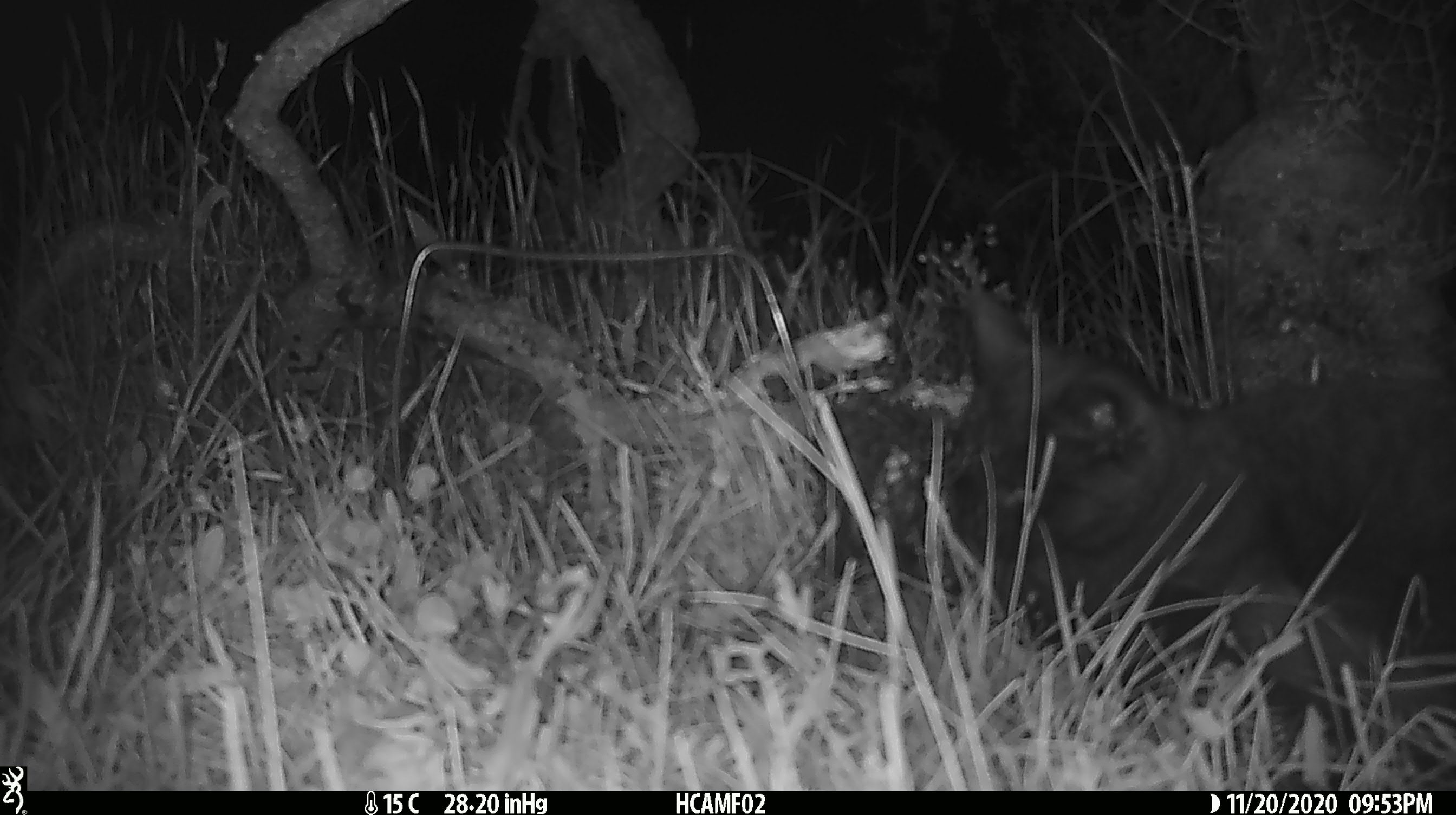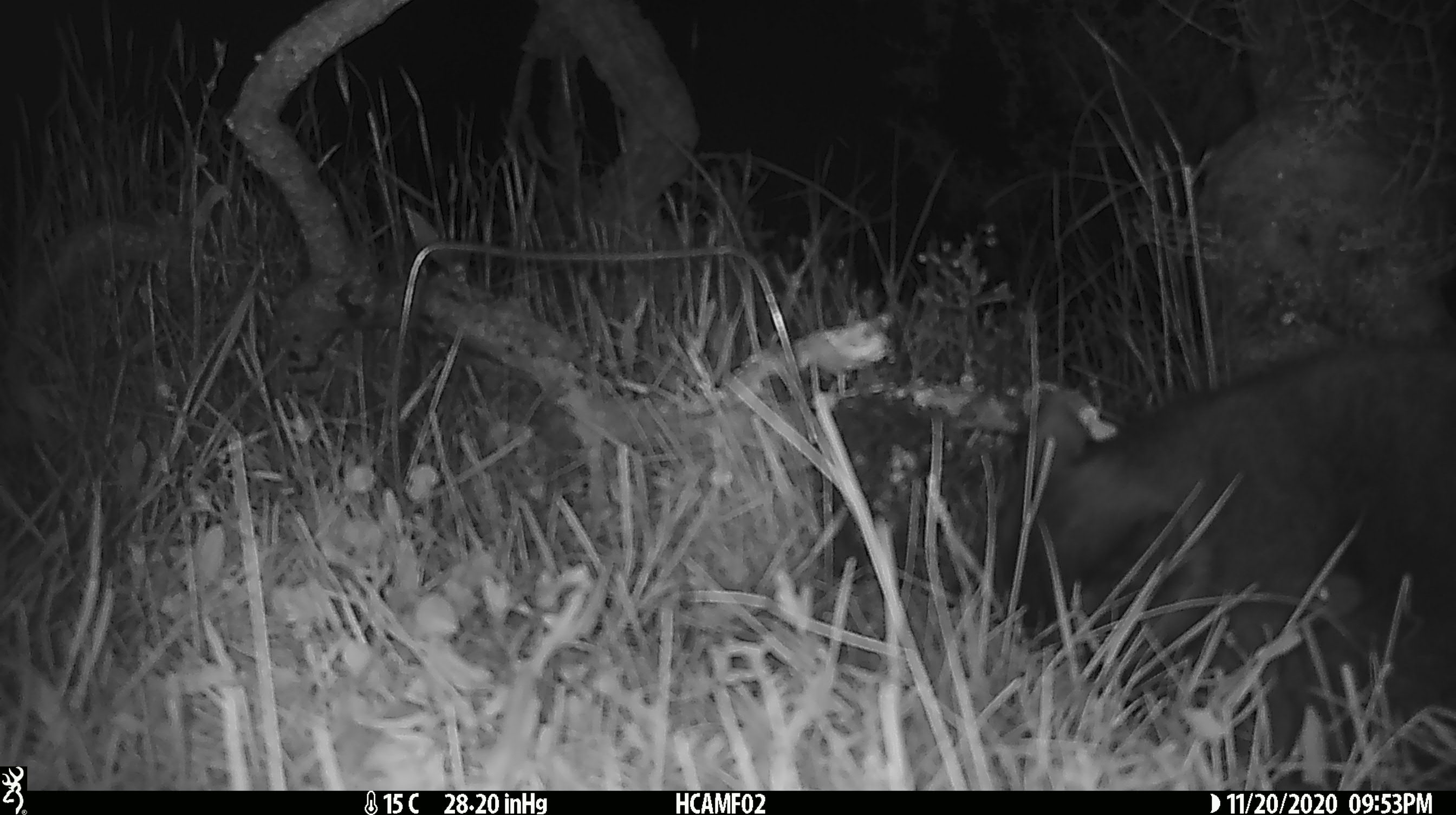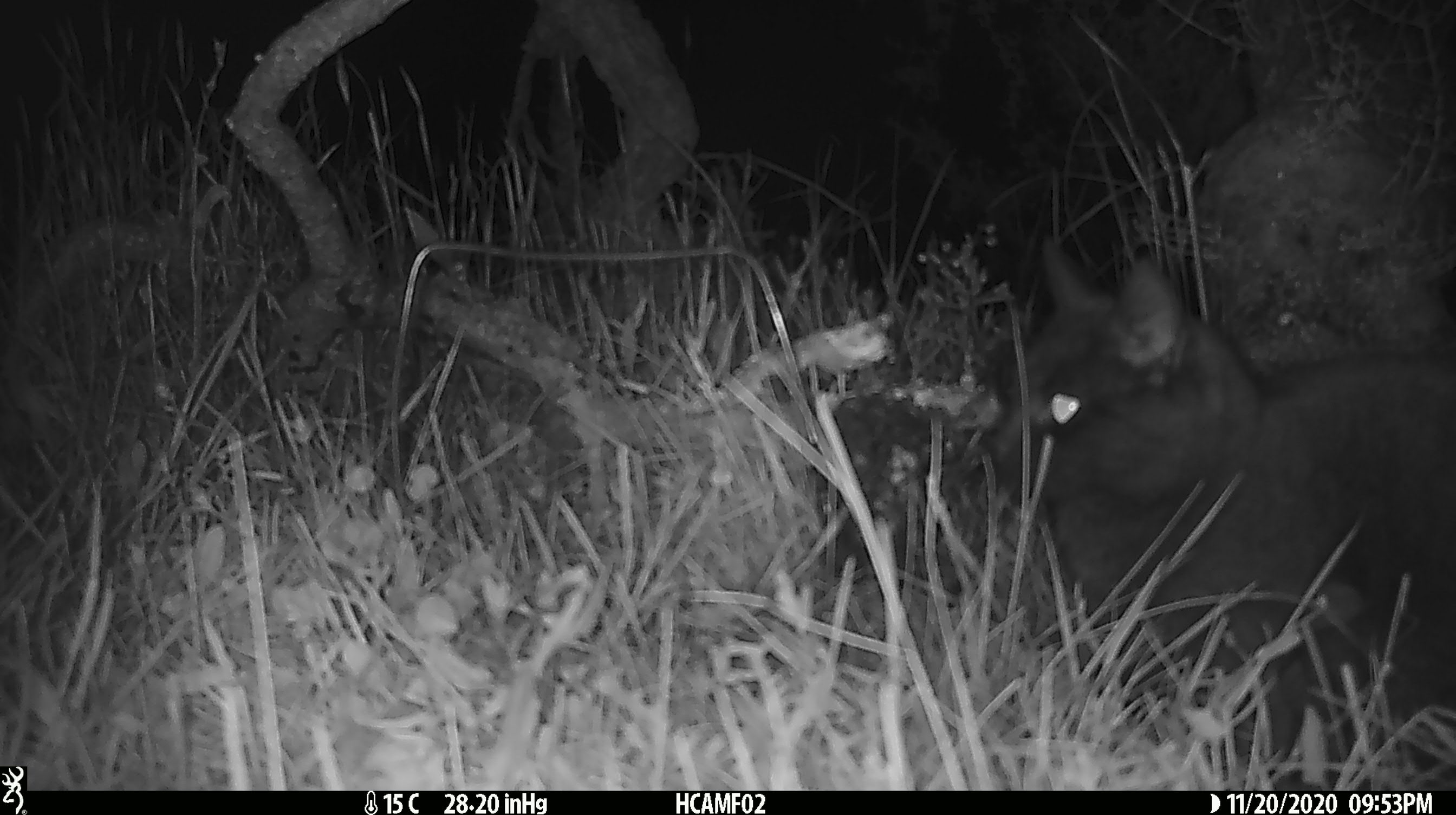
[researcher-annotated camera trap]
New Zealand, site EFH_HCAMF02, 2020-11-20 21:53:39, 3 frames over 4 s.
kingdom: Animalia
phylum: Chordata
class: Mammalia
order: Carnivora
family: Felidae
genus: Felis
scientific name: Felis catus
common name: domestic cat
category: cat